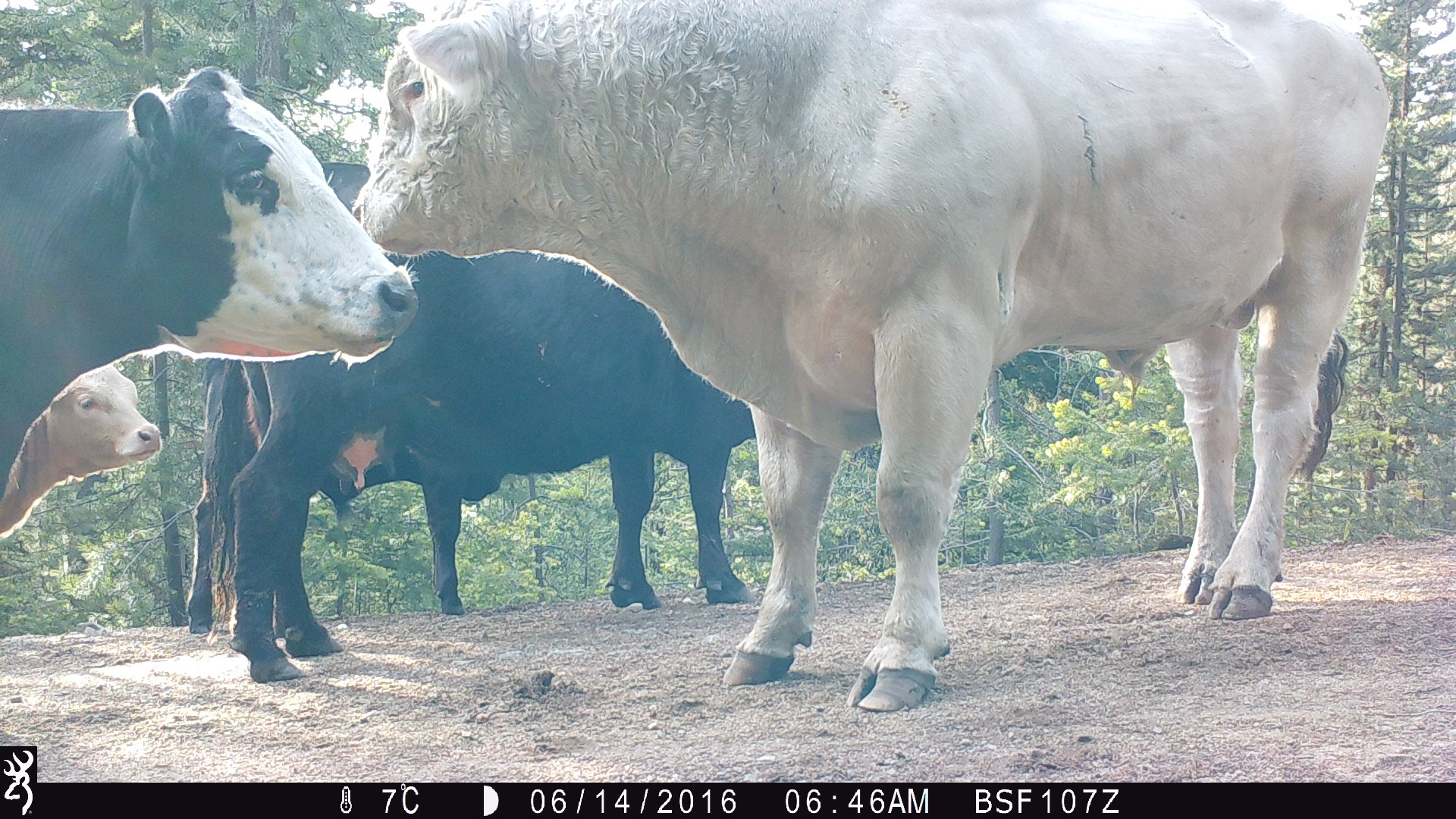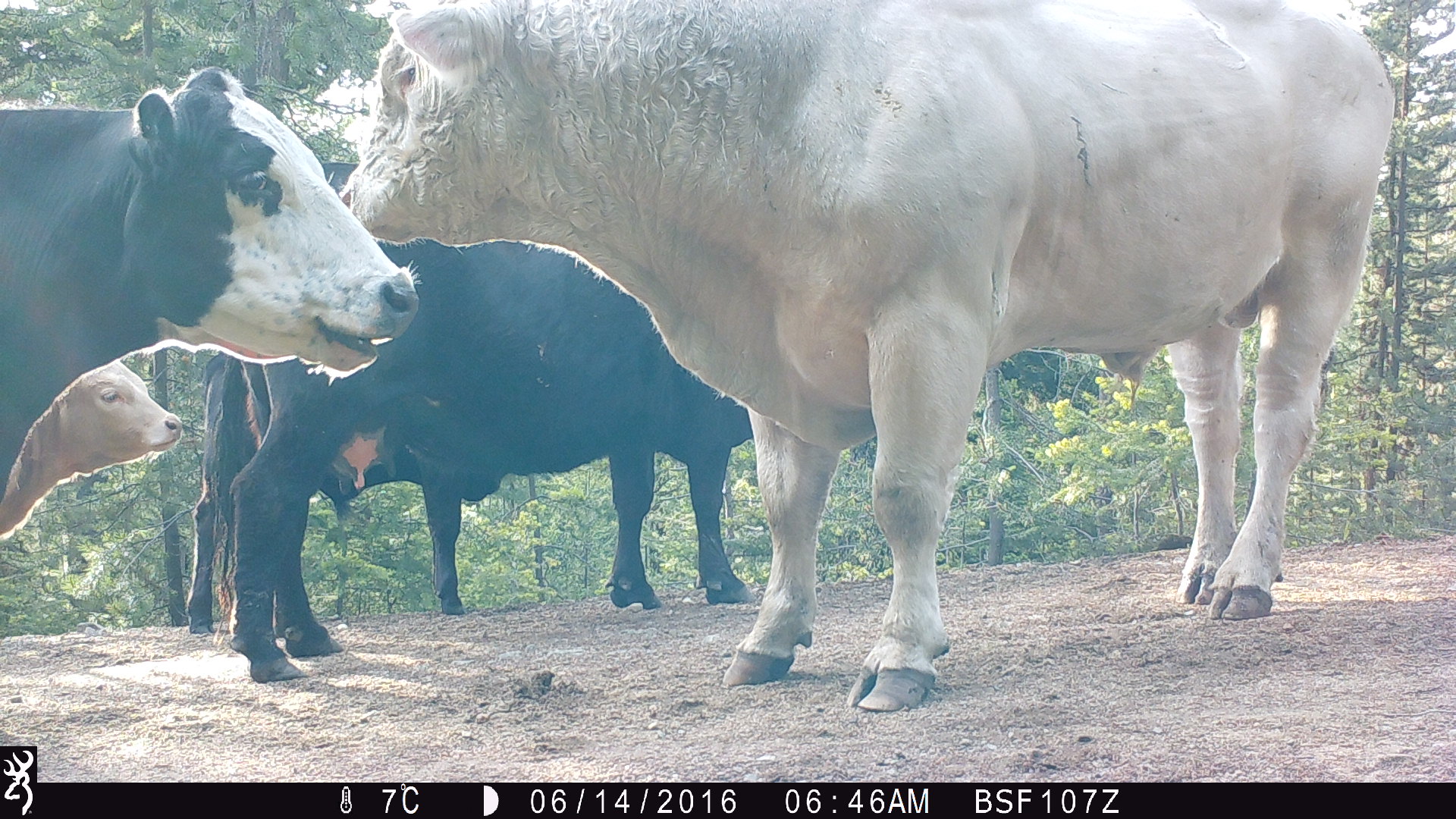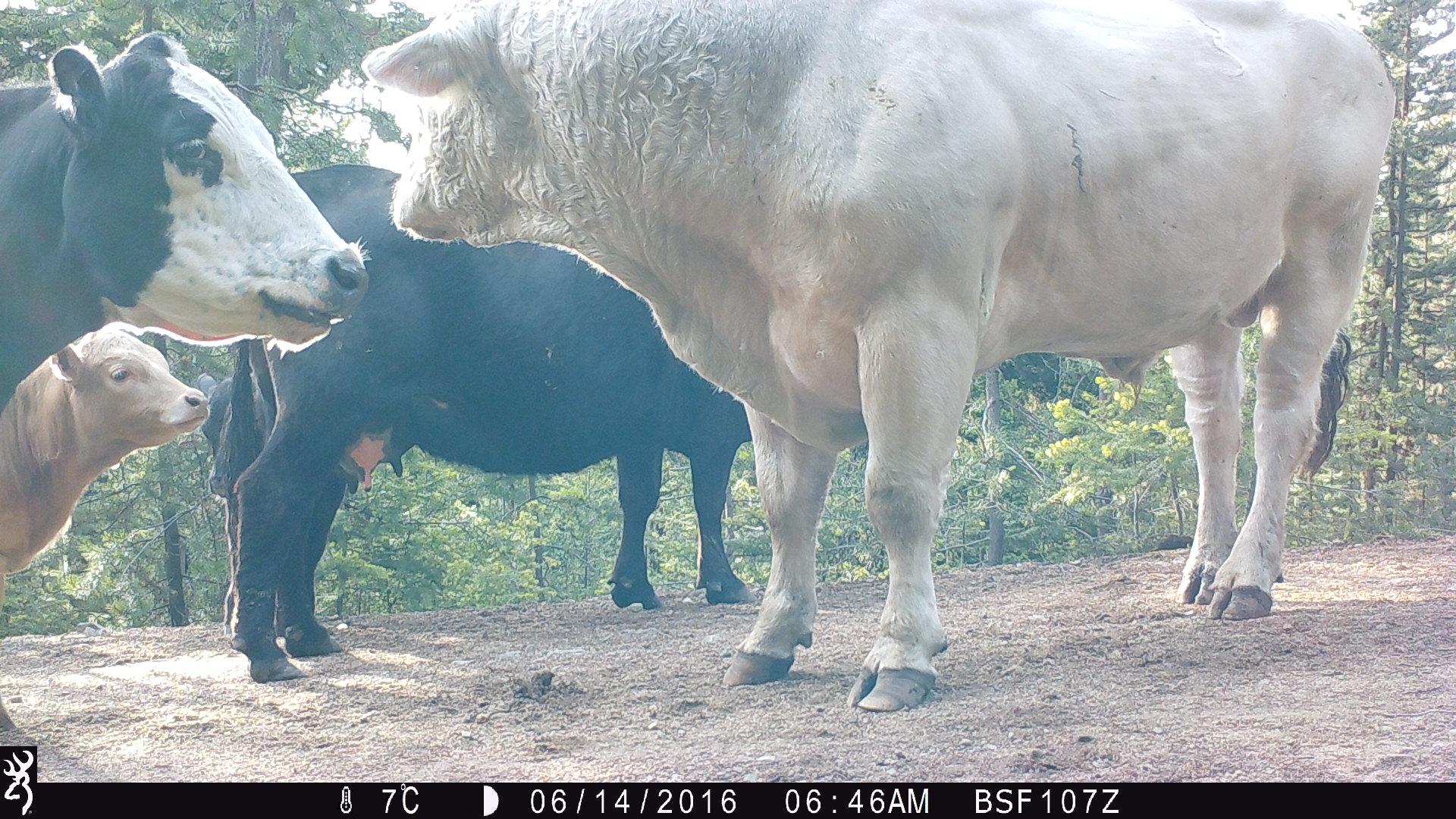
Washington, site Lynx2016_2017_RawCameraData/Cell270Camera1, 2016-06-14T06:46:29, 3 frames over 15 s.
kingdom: Animalia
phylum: Chordata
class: Mammalia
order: Artiodactyla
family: Bovidae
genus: Bos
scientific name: Bos taurus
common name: domestic cattle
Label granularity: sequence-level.